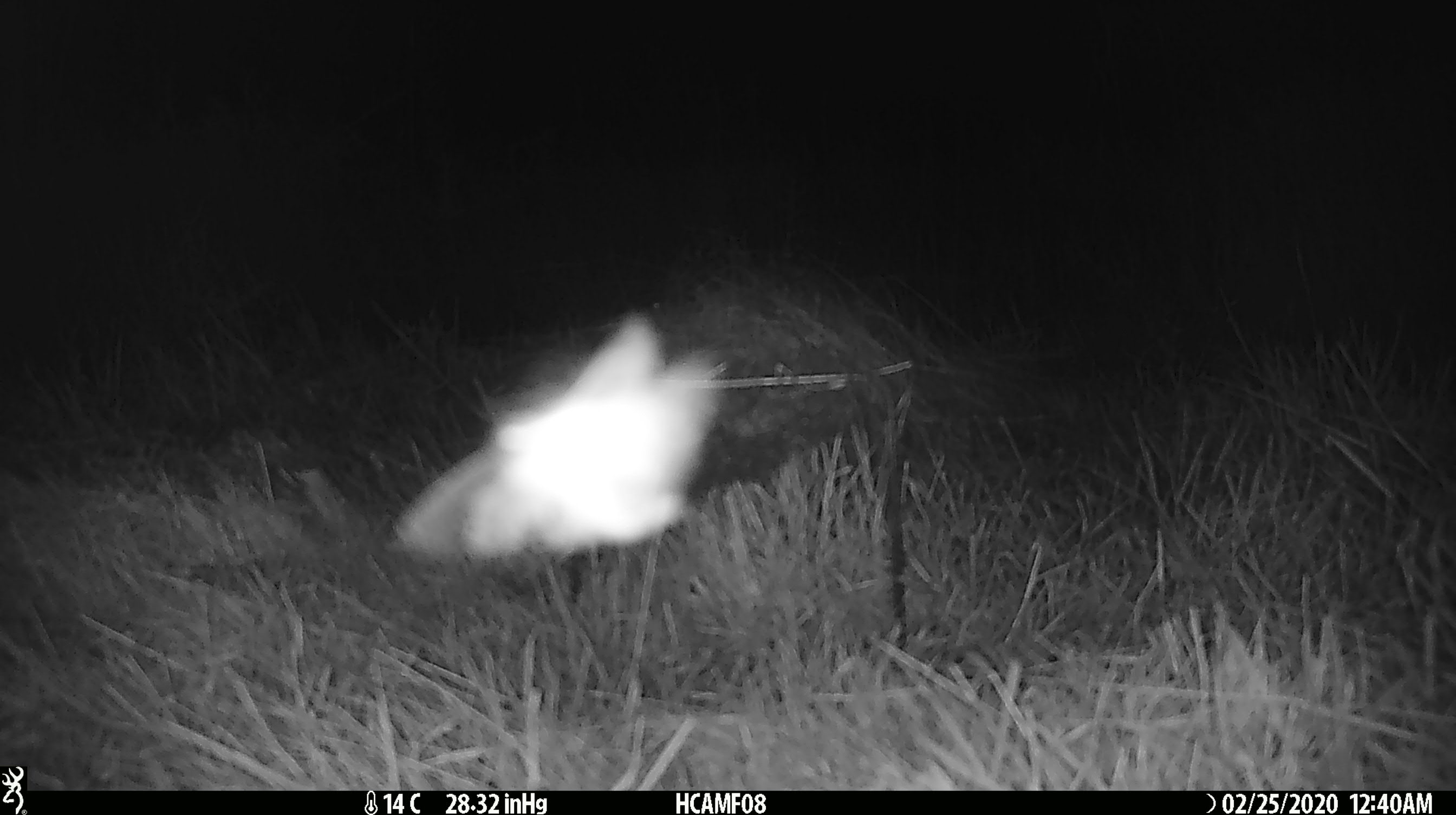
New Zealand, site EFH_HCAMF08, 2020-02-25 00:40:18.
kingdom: Animalia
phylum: Arthropoda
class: Insecta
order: Lepidoptera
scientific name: Lepidoptera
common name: moth